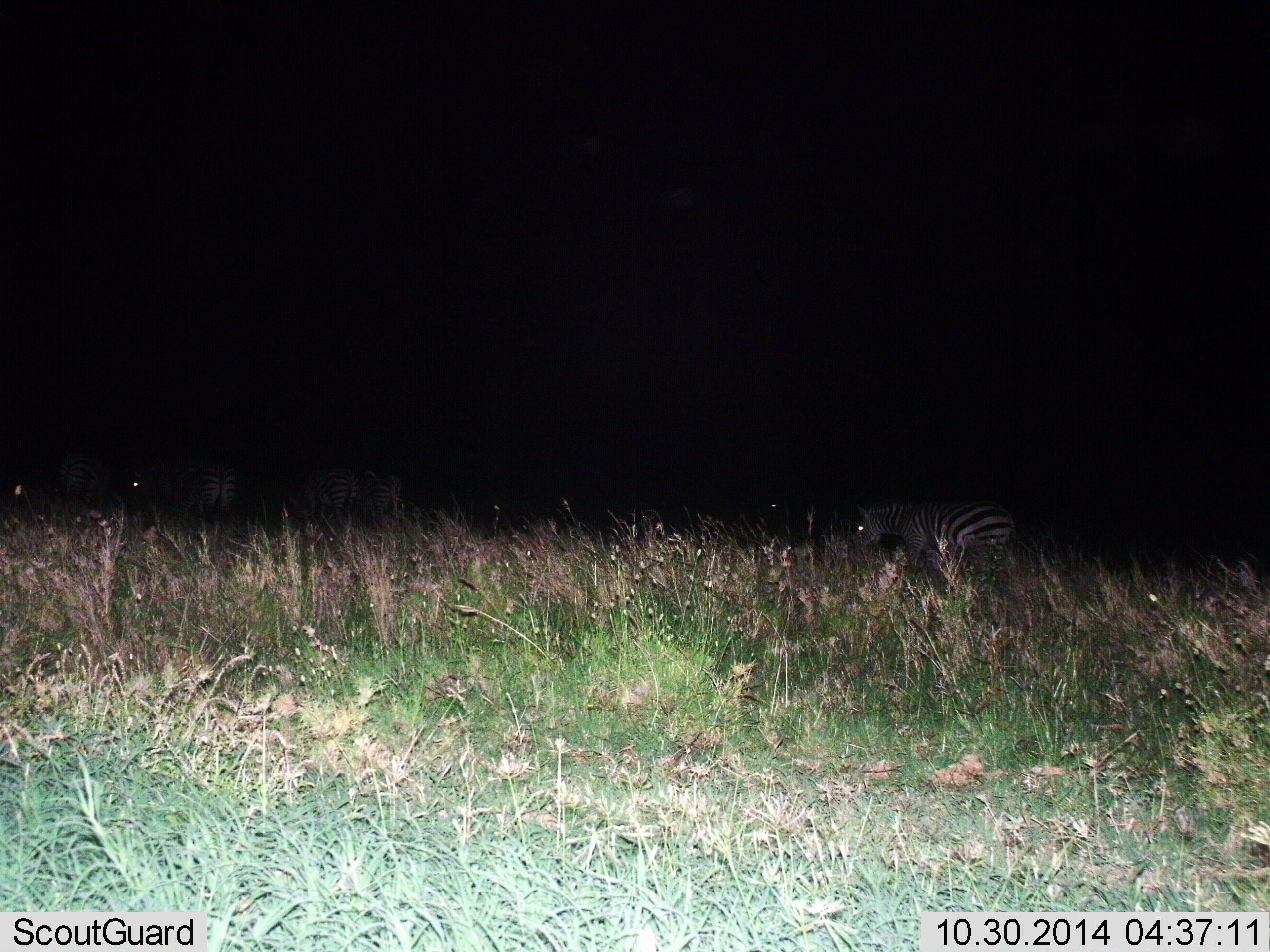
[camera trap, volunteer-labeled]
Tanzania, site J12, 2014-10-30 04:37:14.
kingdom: Animalia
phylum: Chordata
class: Mammalia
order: Perissodactyla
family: Equidae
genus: Equus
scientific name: Equus quagga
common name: plains zebra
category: zebra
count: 5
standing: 80%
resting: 0%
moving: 10%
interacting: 0%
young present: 0%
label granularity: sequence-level